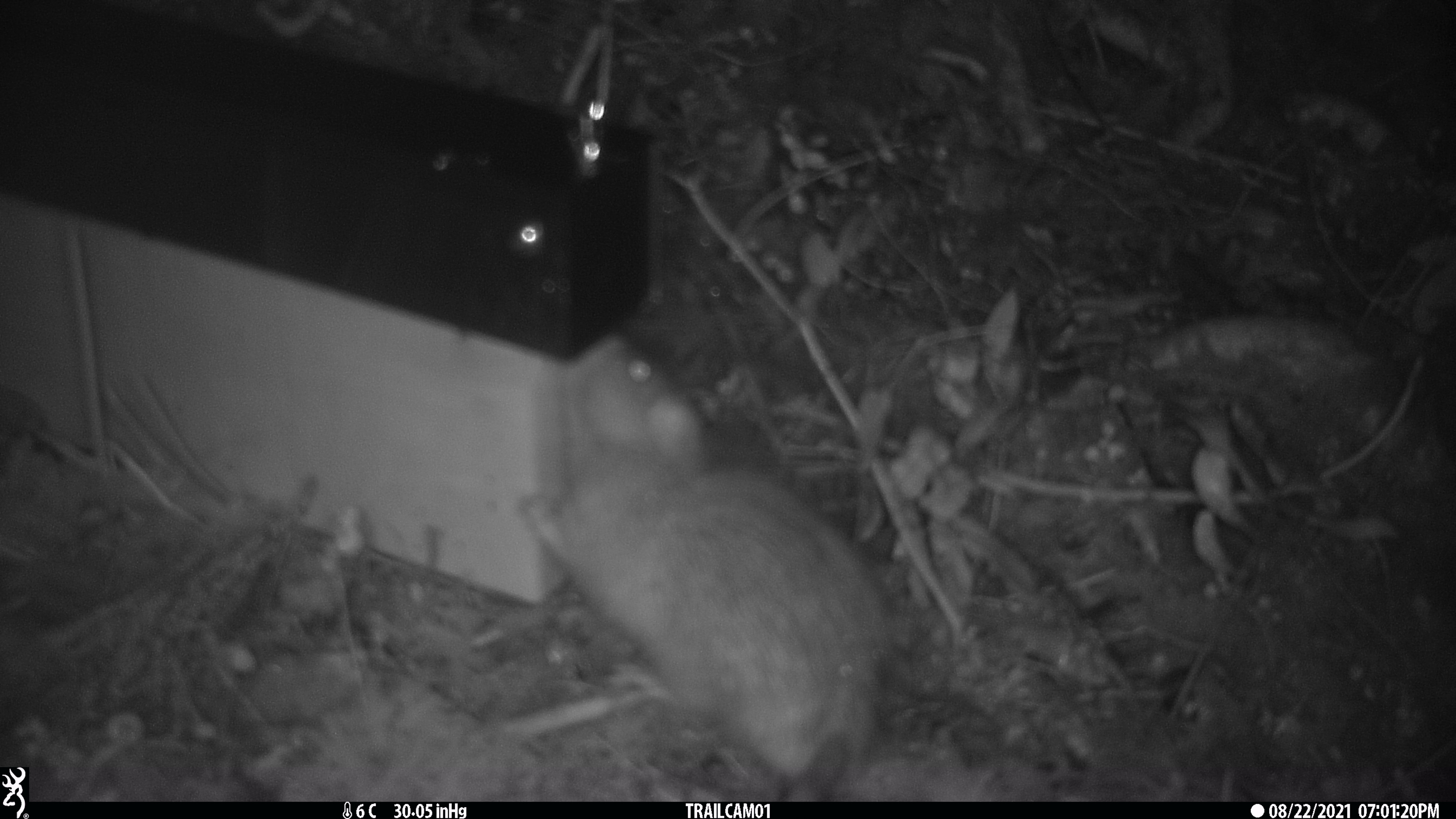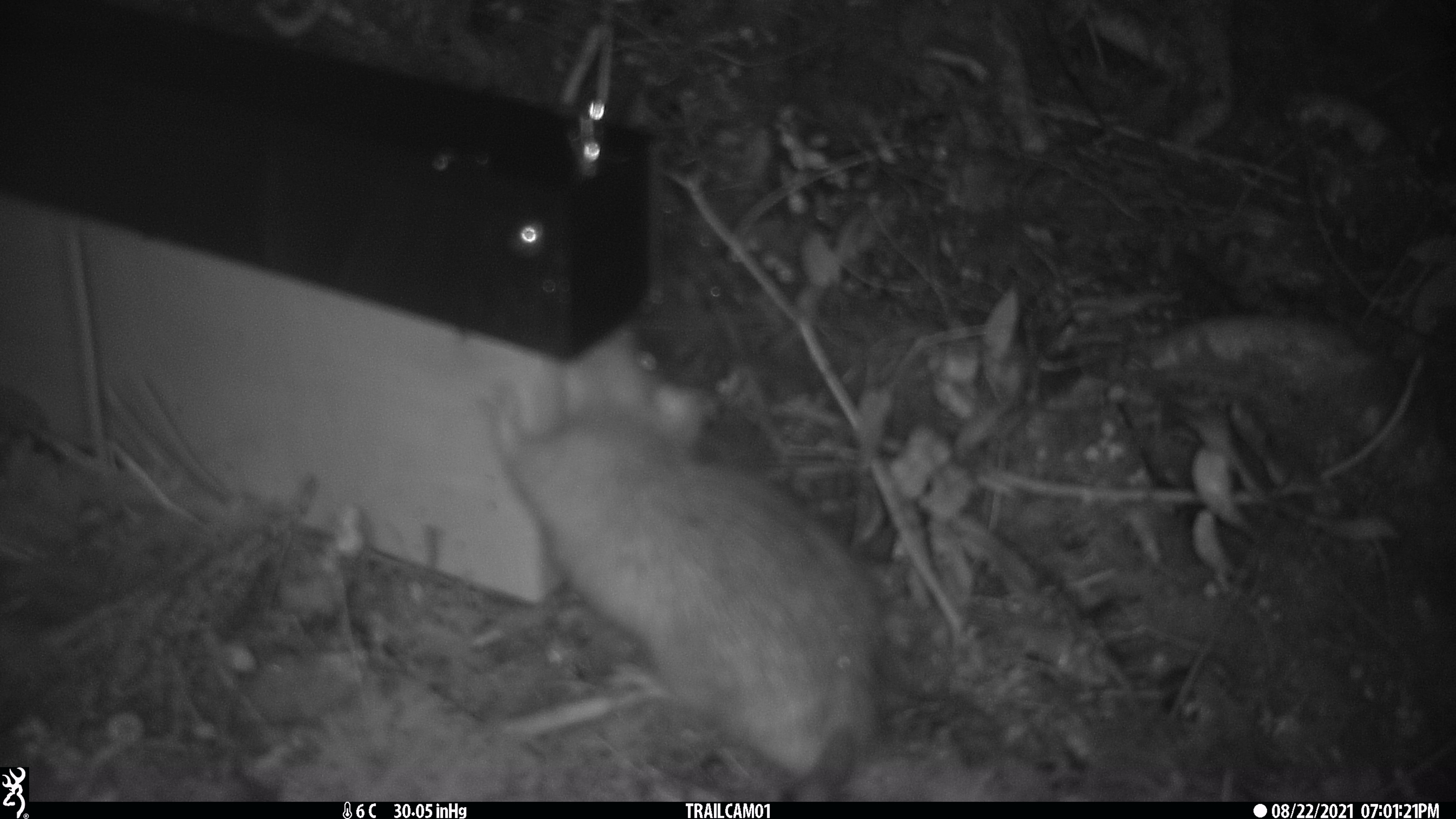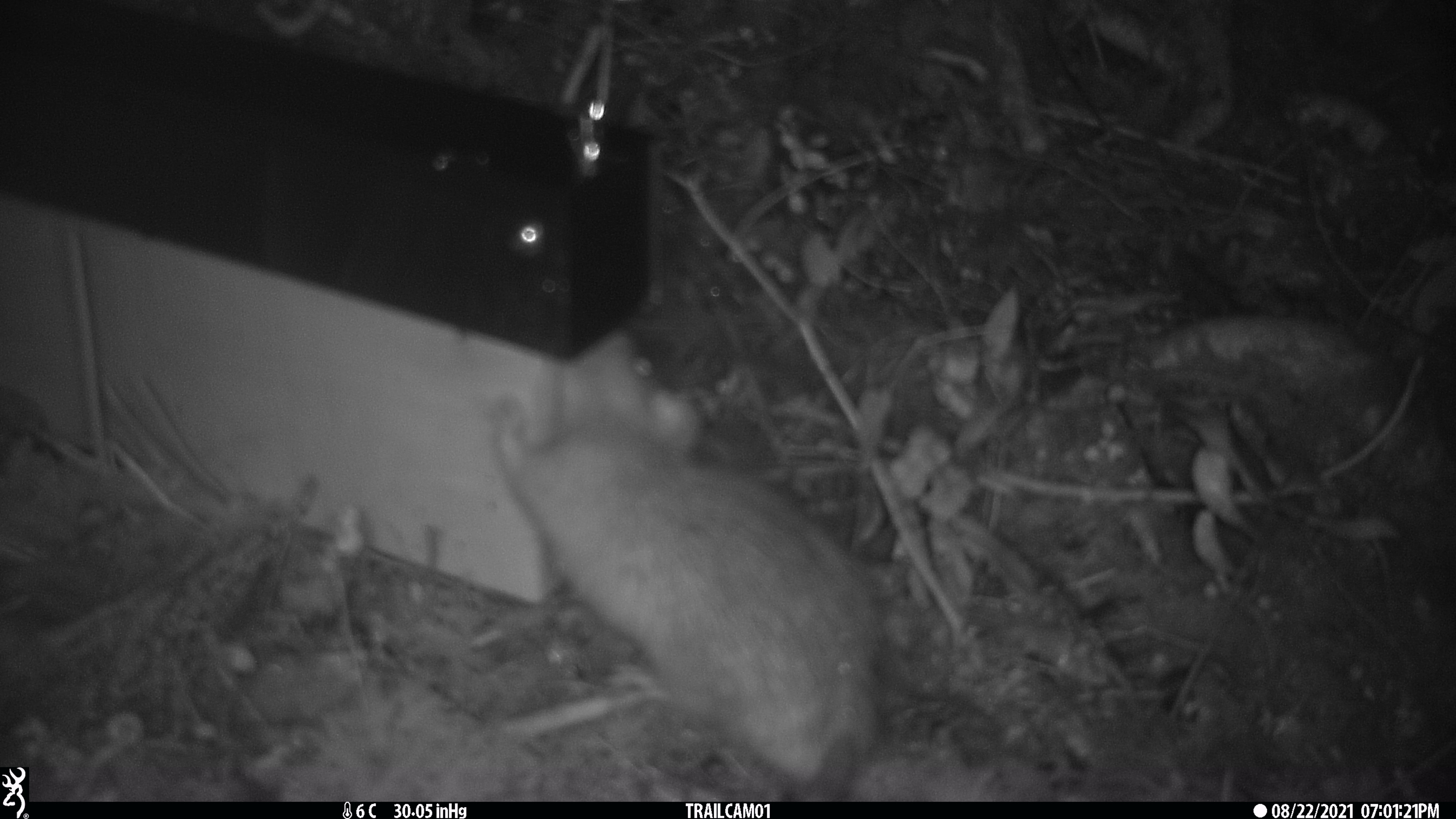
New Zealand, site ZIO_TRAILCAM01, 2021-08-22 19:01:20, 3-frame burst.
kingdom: Animalia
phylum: Chordata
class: Mammalia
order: Rodentia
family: Muridae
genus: Rattus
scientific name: Rattus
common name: rat